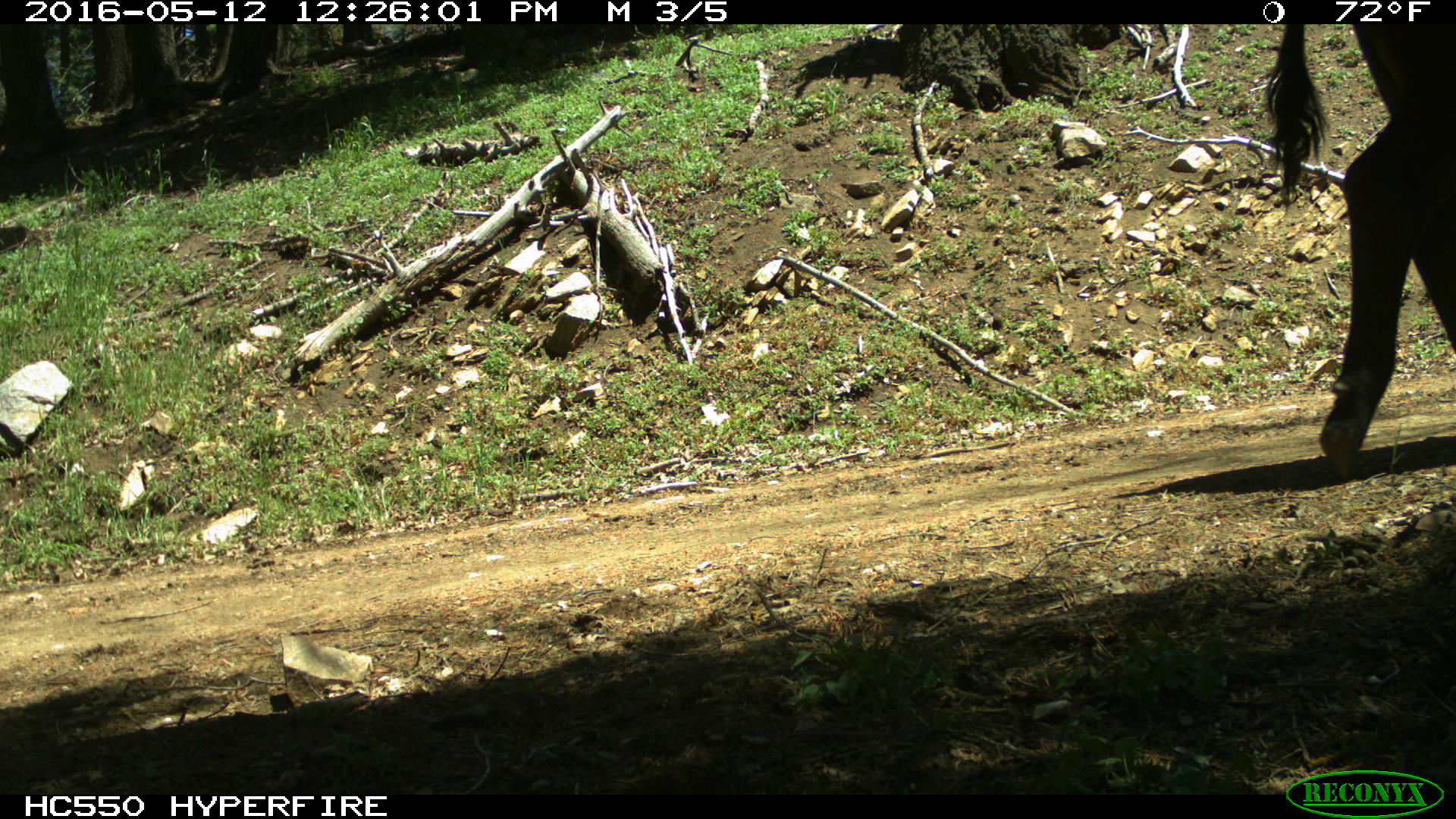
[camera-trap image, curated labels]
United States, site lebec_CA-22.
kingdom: Animalia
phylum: Chordata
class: Mammalia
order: Artiodactyla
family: Bovidae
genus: Bos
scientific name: Bos taurus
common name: domestic cow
Bos taurus (domestic cow).